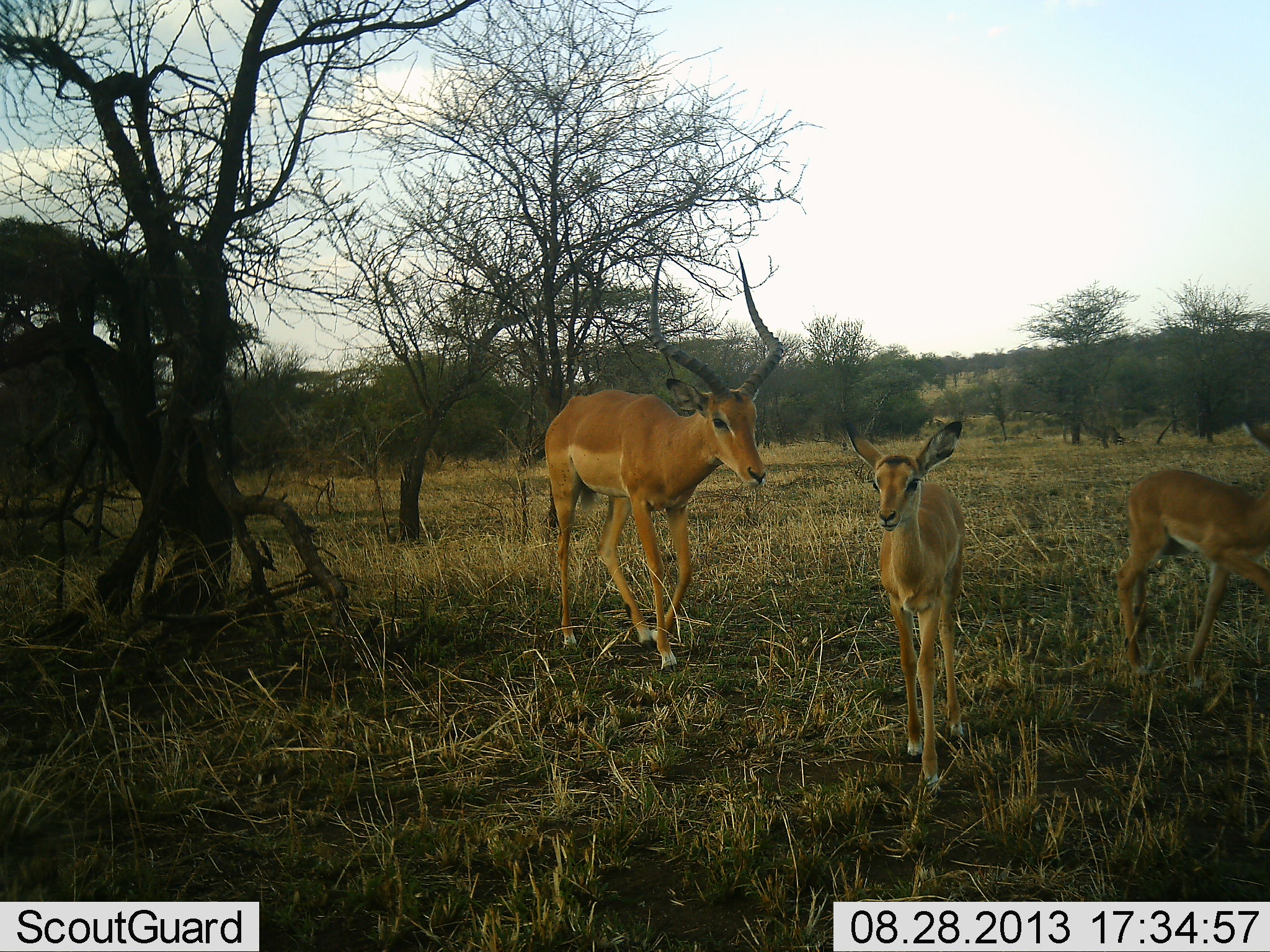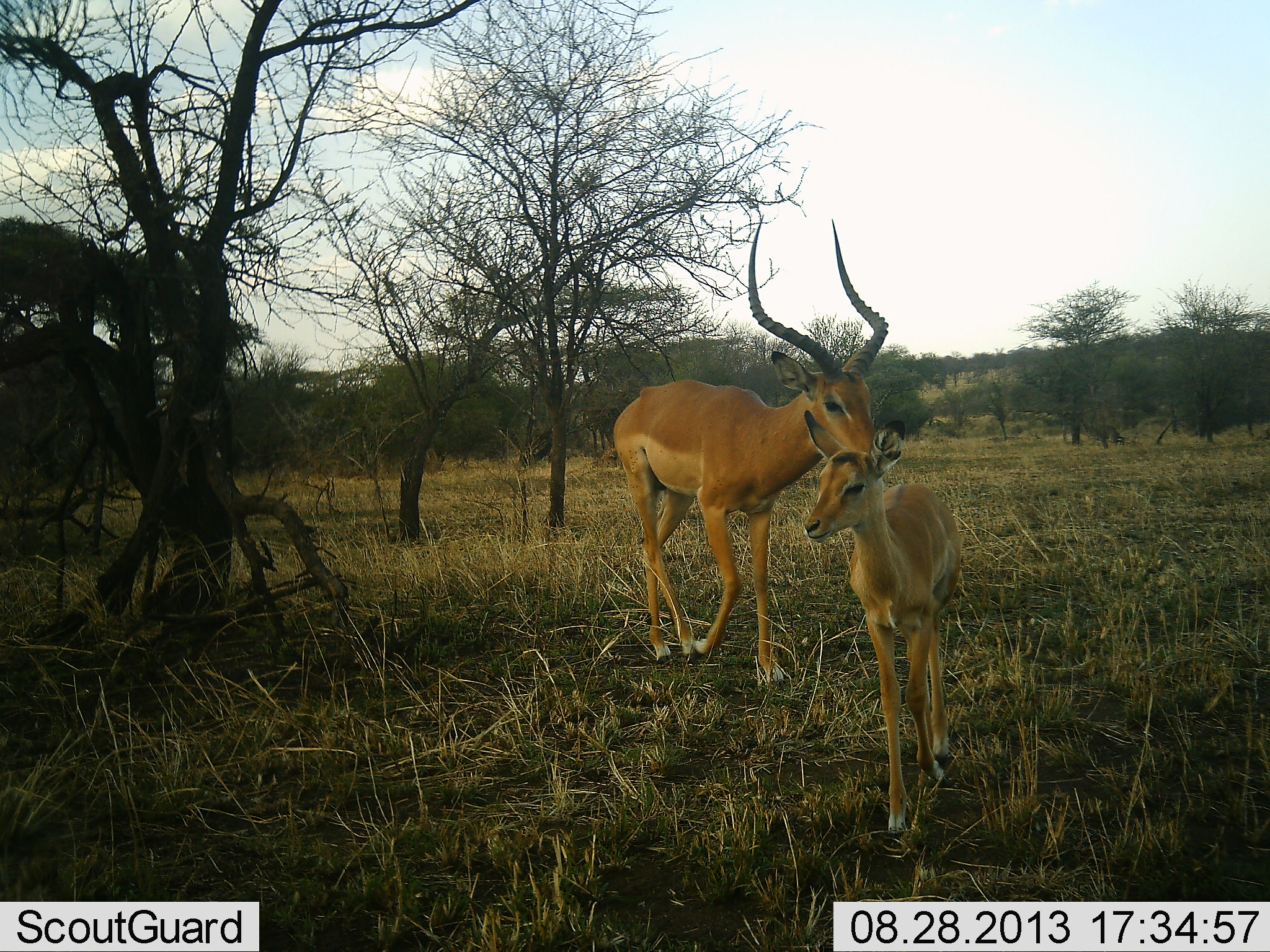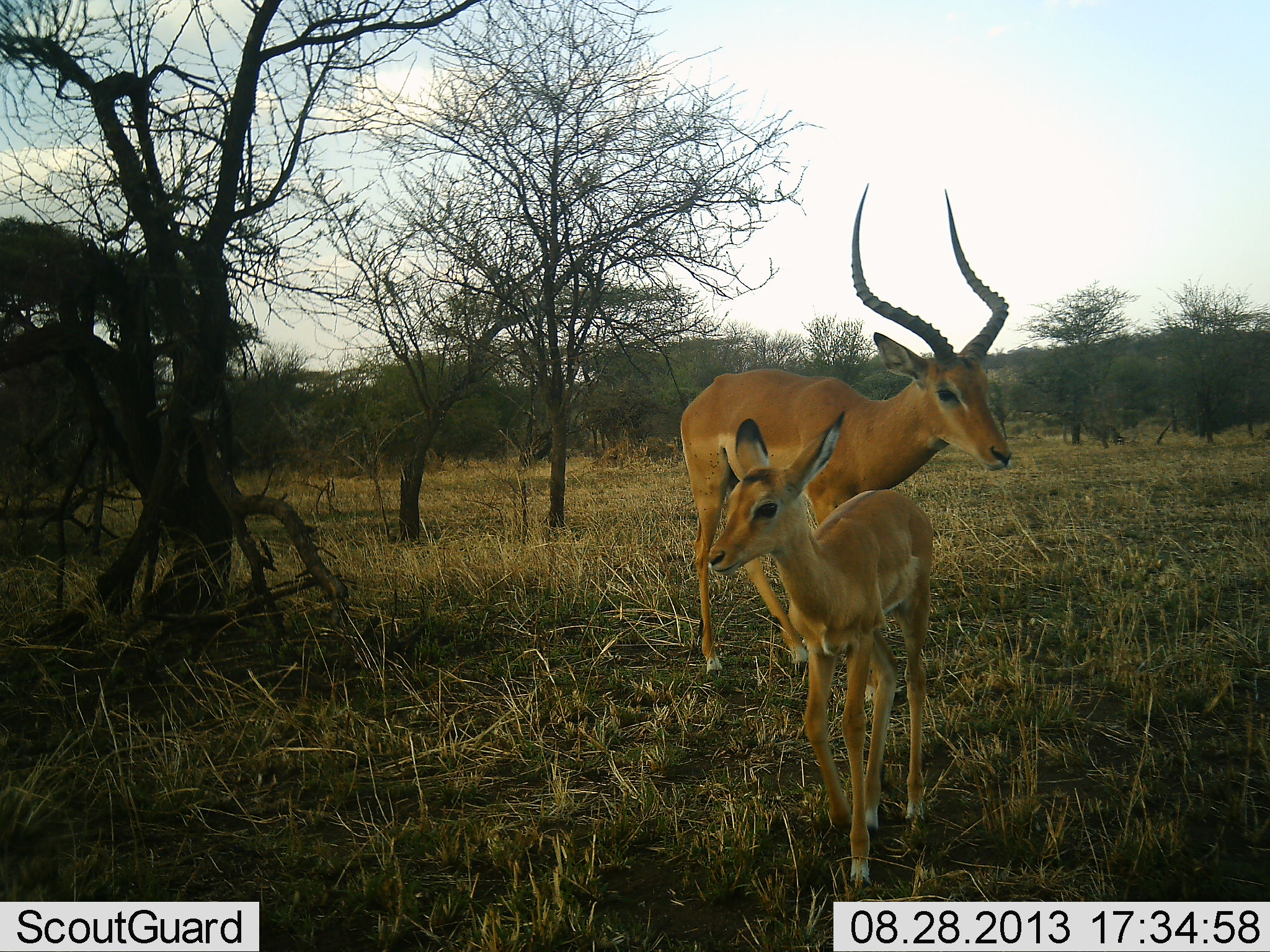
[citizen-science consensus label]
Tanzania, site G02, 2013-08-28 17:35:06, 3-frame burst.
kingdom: Animalia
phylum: Chordata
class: Mammalia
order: Artiodactyla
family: Bovidae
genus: Aepyceros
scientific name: Aepyceros melampus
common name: impala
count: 3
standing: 17%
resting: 0%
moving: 89%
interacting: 6%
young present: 78%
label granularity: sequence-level